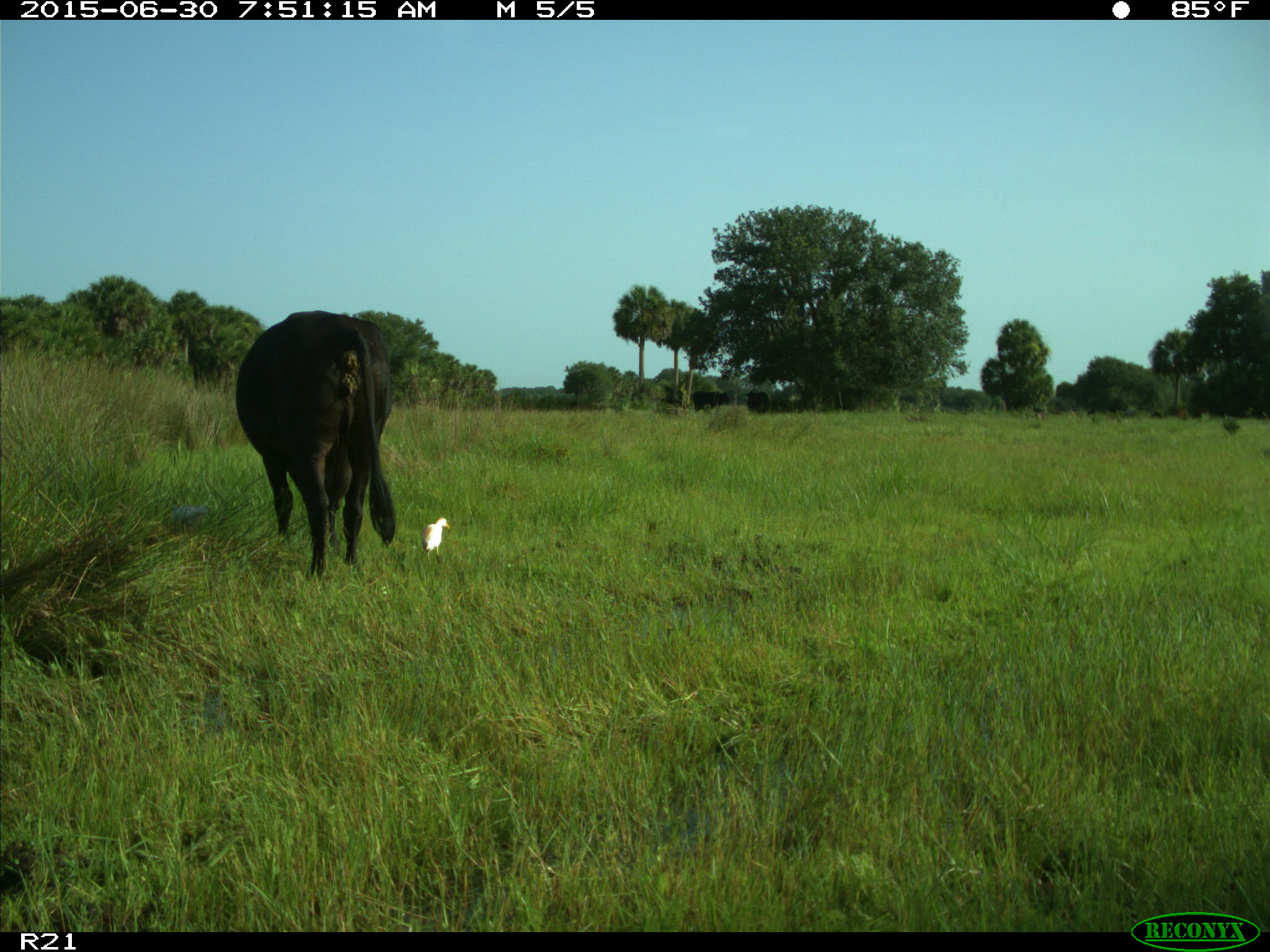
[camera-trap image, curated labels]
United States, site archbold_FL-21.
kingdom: Animalia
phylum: Chordata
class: Mammalia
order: Artiodactyla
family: Bovidae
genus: Bos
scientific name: Bos taurus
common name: domestic cow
Bos taurus (domestic cow).